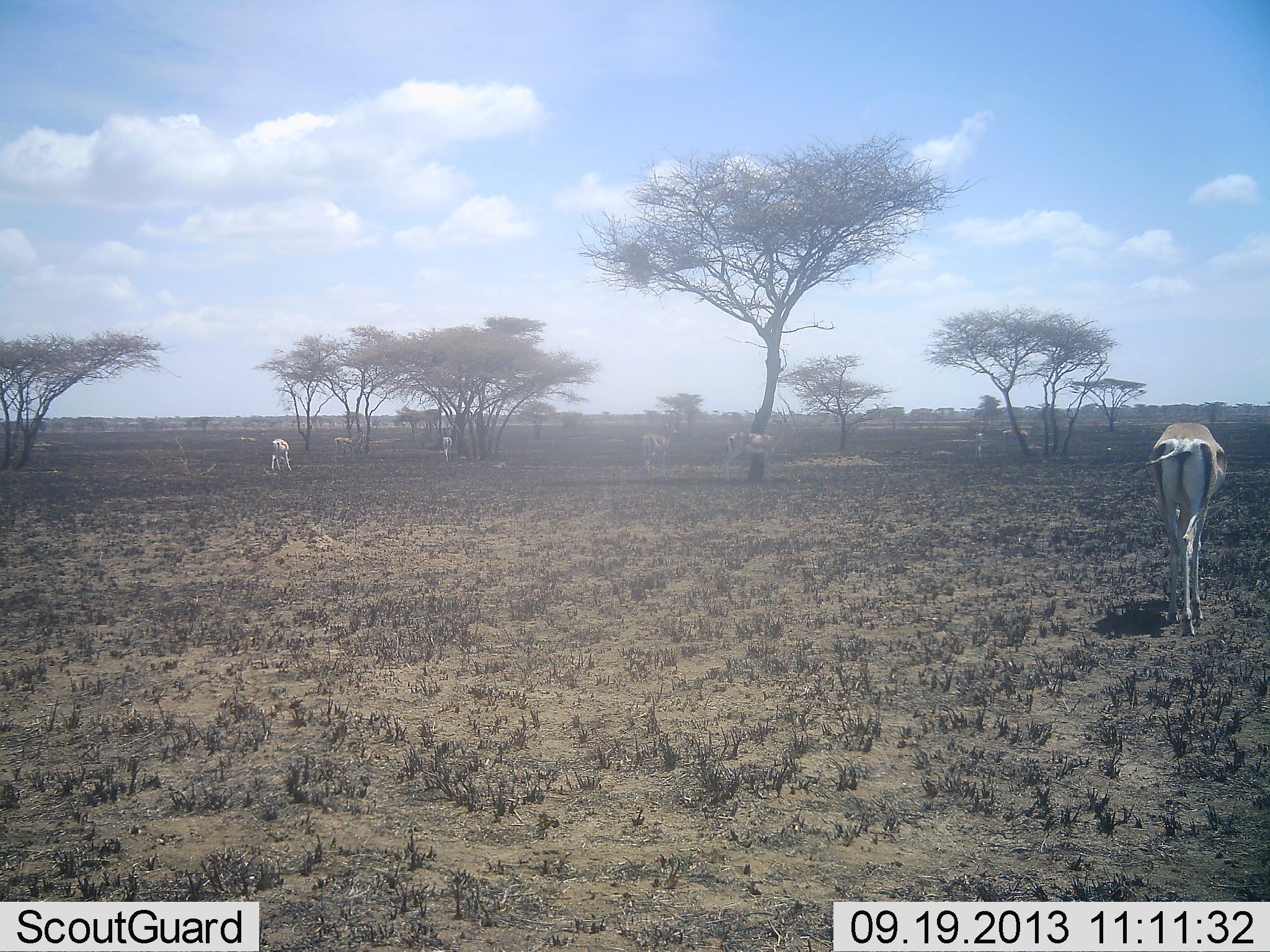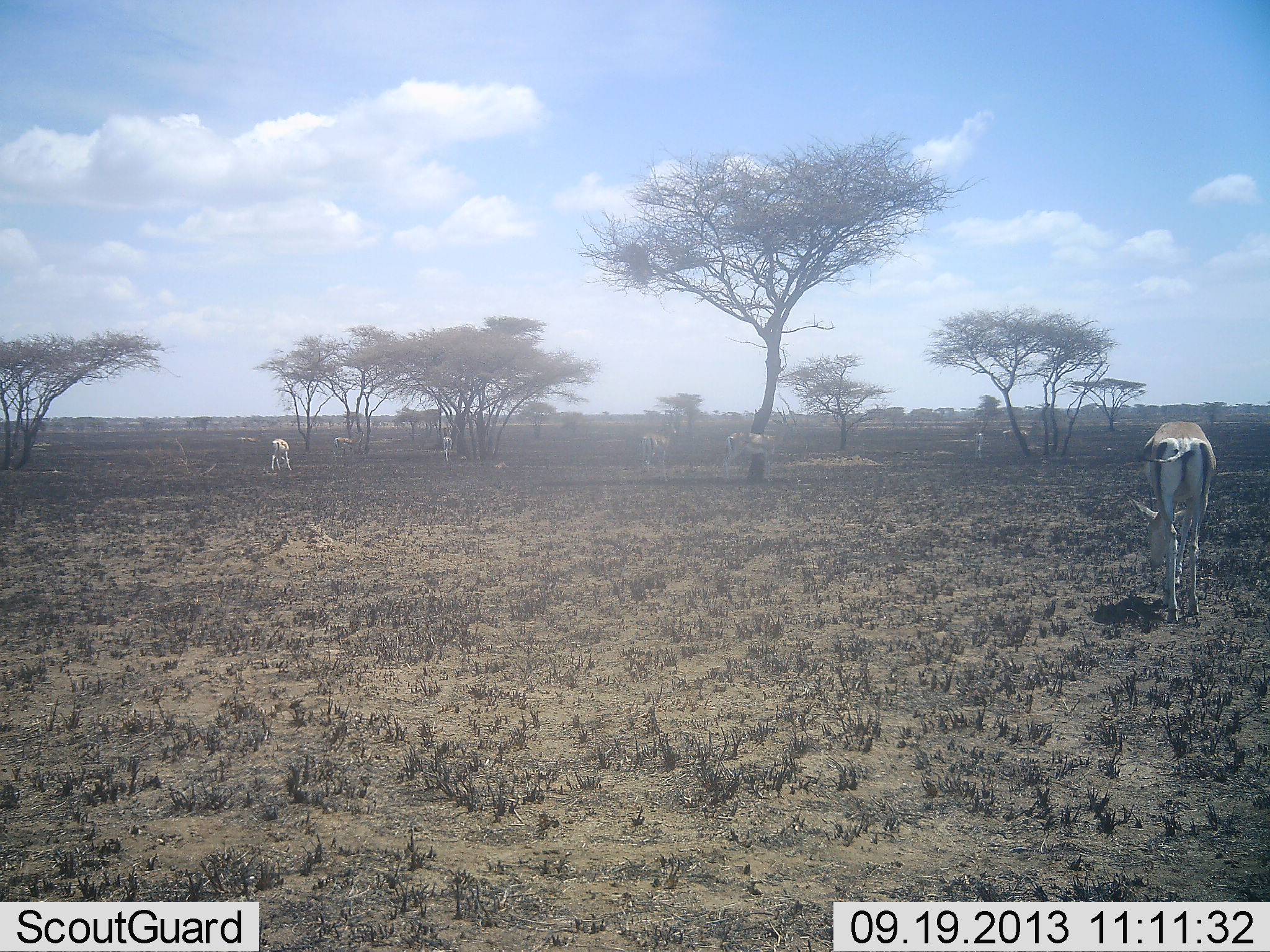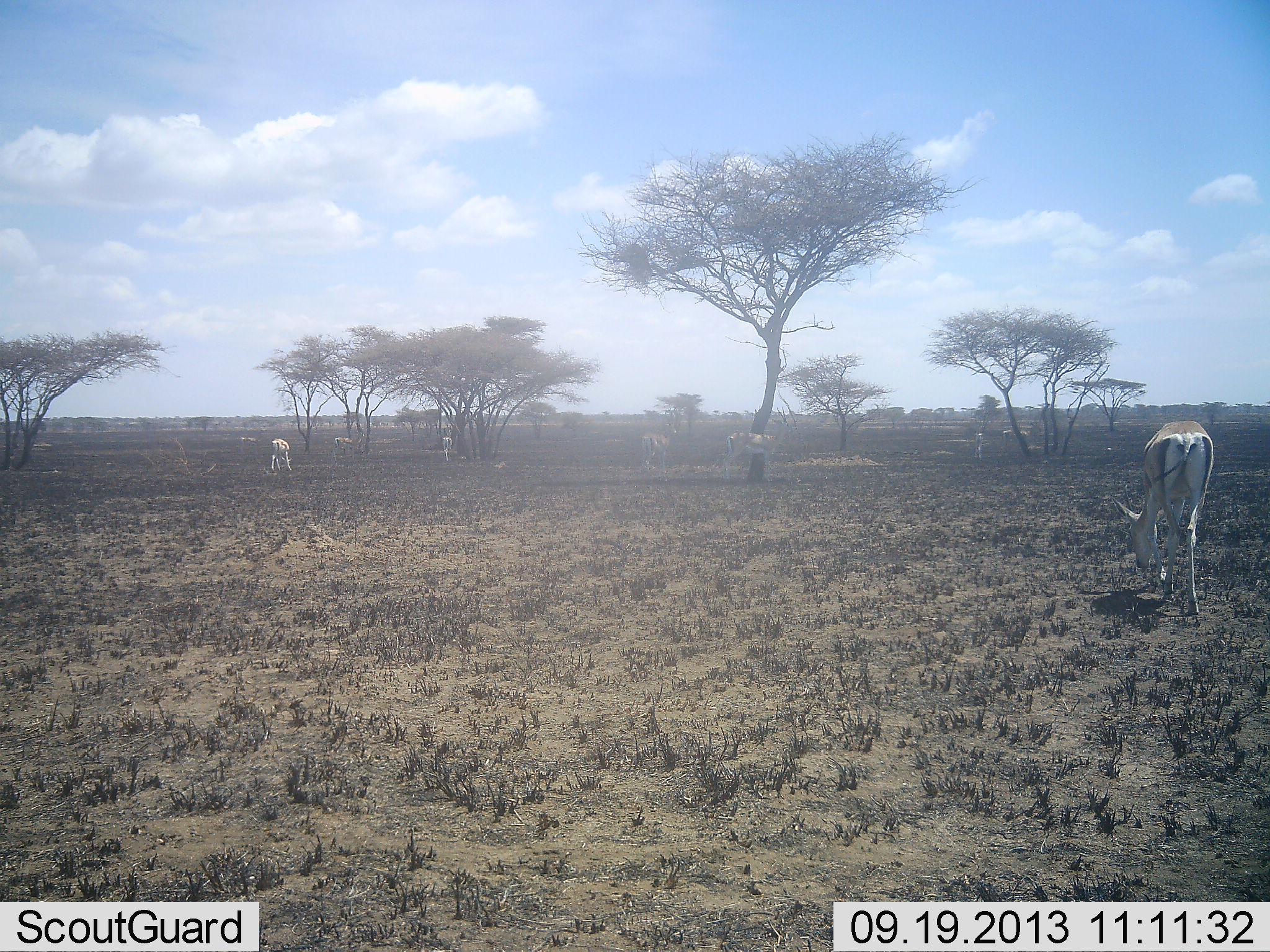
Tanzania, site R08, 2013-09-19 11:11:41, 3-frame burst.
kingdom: Animalia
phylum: Chordata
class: Mammalia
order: Artiodactyla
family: Bovidae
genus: Nanger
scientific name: Nanger granti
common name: grant's gazelle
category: gazellegrants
Gazellegrants (grant's gazelle) (Nanger granti), count 5. Behavior (volunteer vote fractions): standing 56%, resting 0%, moving 22%, interacting 0%. Young present (vote fraction): 0%. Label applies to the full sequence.